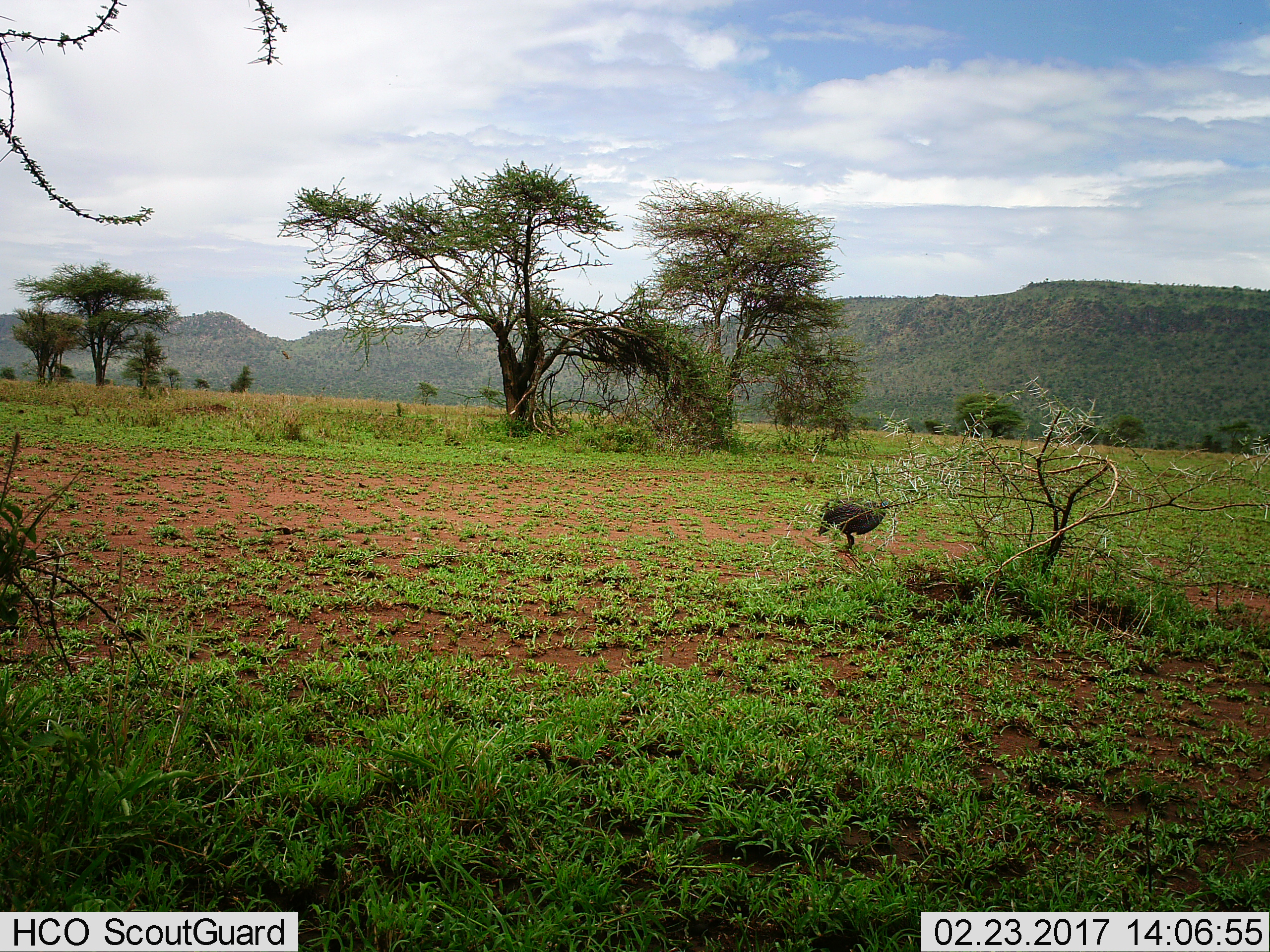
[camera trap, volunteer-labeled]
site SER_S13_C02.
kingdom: Animalia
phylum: Chordata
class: Aves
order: Galliformes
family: Numididae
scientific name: Numididae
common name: guineafowl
Guineafowl (Numididae), count 1. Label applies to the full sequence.